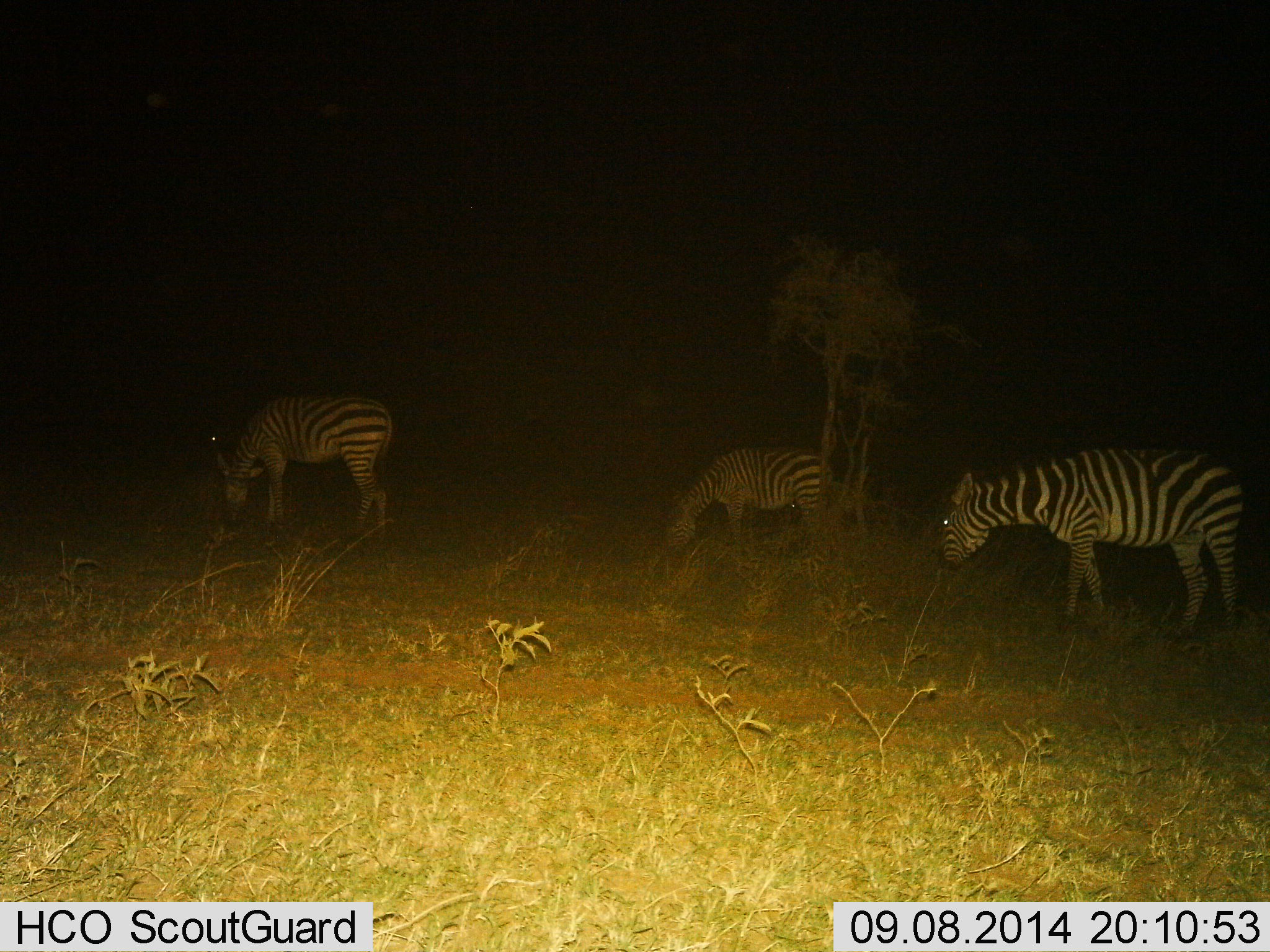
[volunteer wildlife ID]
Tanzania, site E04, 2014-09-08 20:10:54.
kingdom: Animalia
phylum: Chordata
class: Mammalia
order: Perissodactyla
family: Equidae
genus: Equus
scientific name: Equus quagga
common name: plains zebra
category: zebra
Zebra (plains zebra) (Equus quagga), count 3. Behavior (volunteer vote fractions): standing 40%, resting 0%, moving 0%, interacting 0%. Young present (vote fraction): 0%. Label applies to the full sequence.